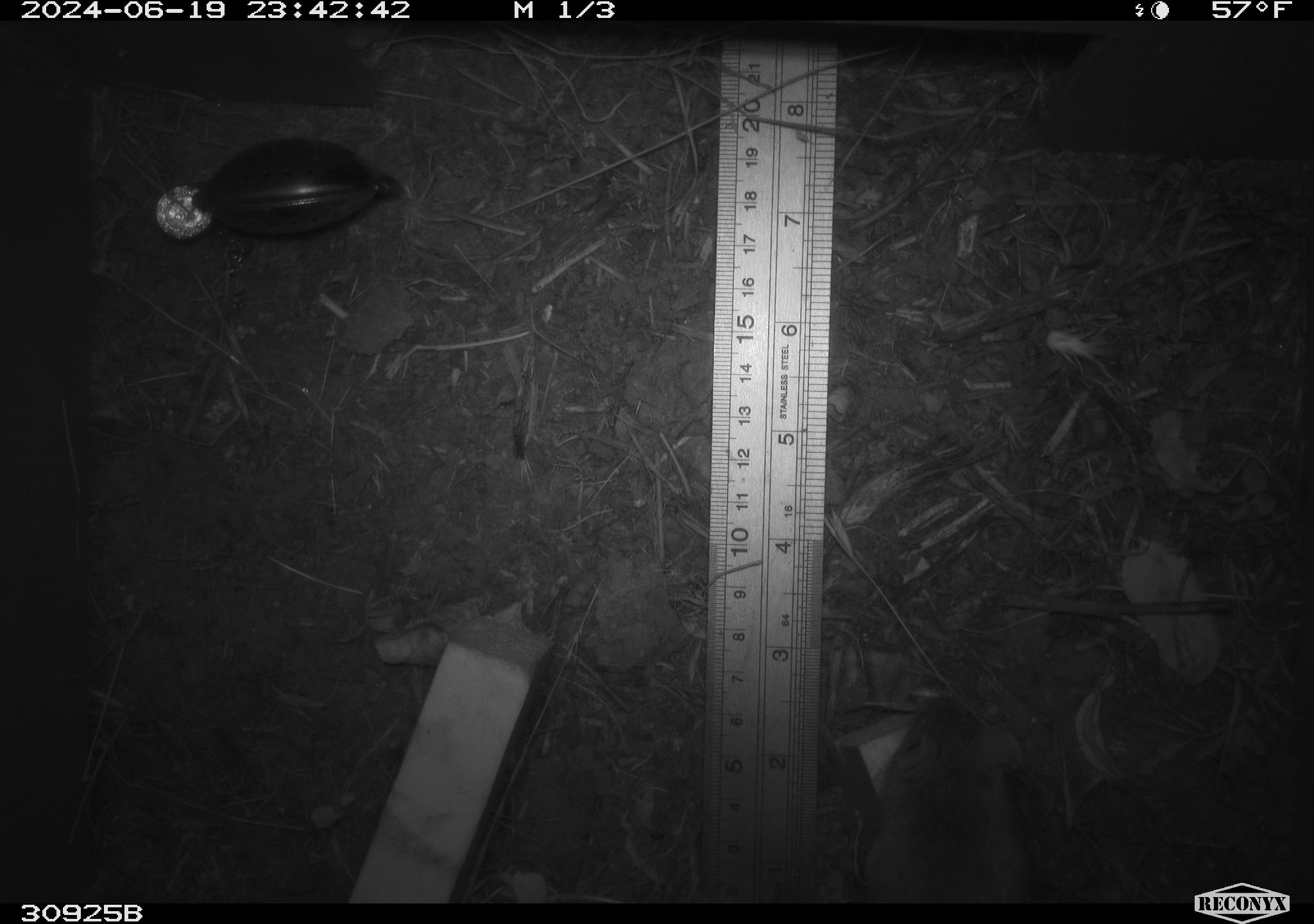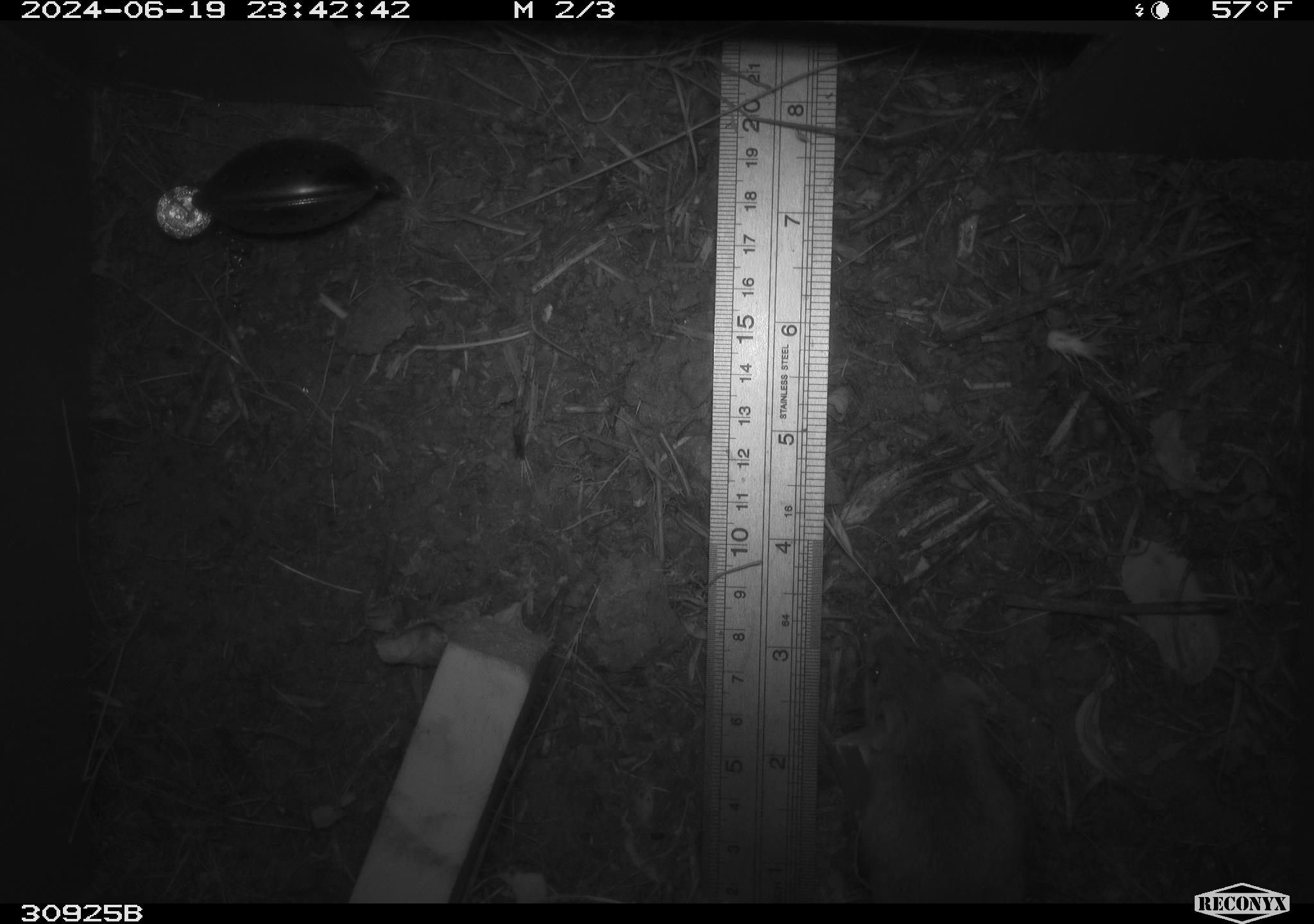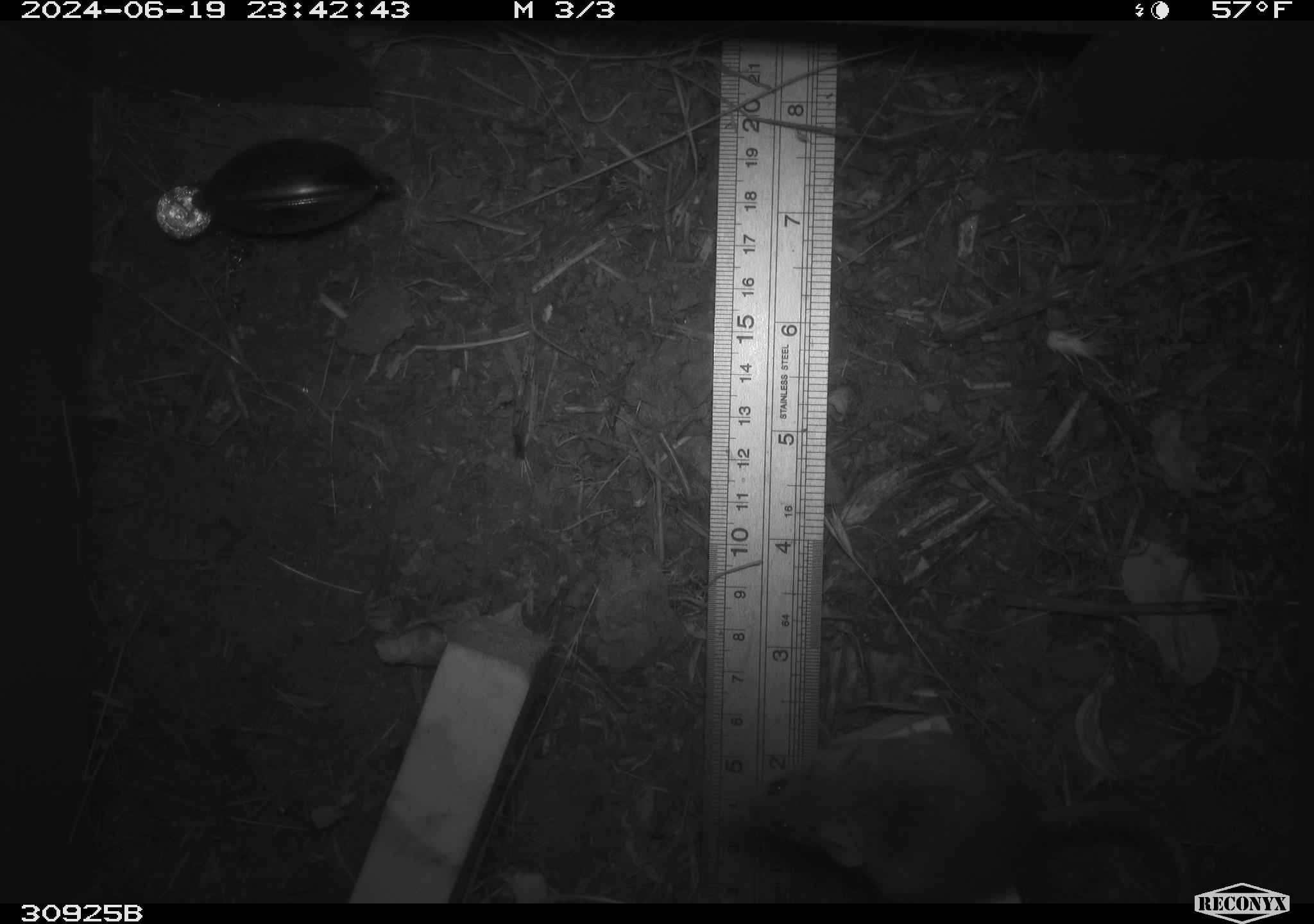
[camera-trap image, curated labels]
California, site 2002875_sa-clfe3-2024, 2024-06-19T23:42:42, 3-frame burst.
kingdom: Animalia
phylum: Chordata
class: Mammalia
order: Rodentia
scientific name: Rodentia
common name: mouse species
Mouse species (Rodentia).